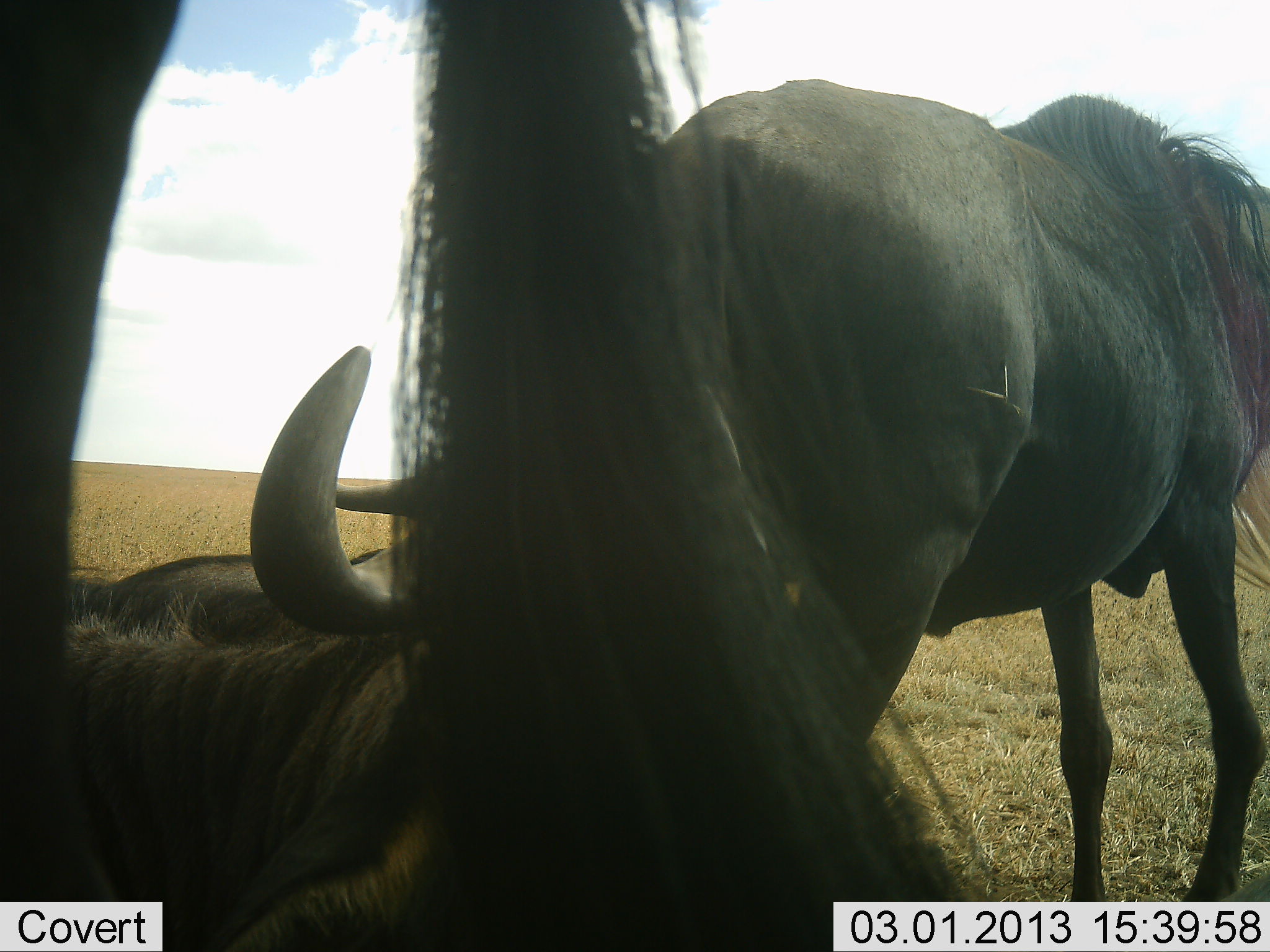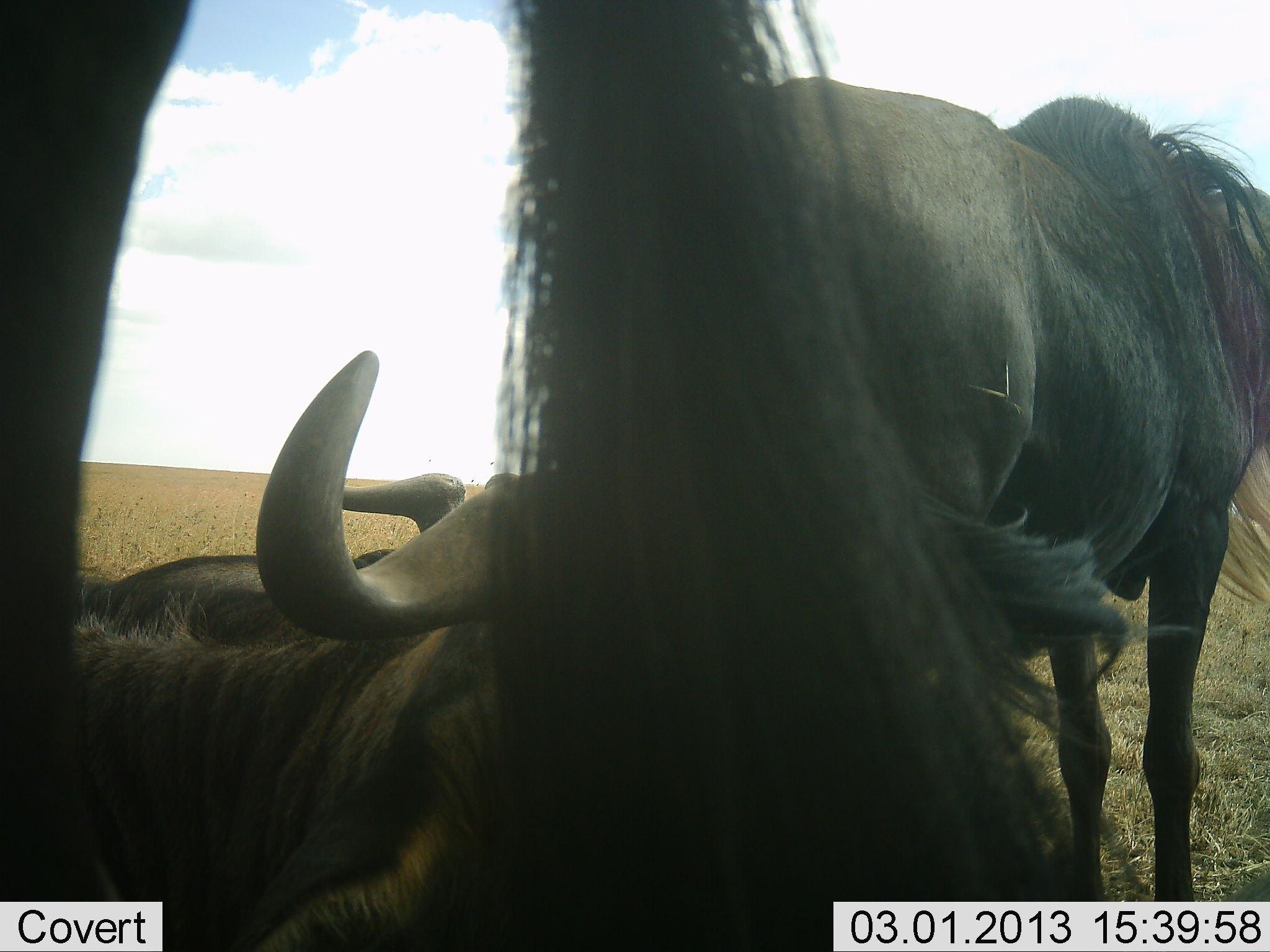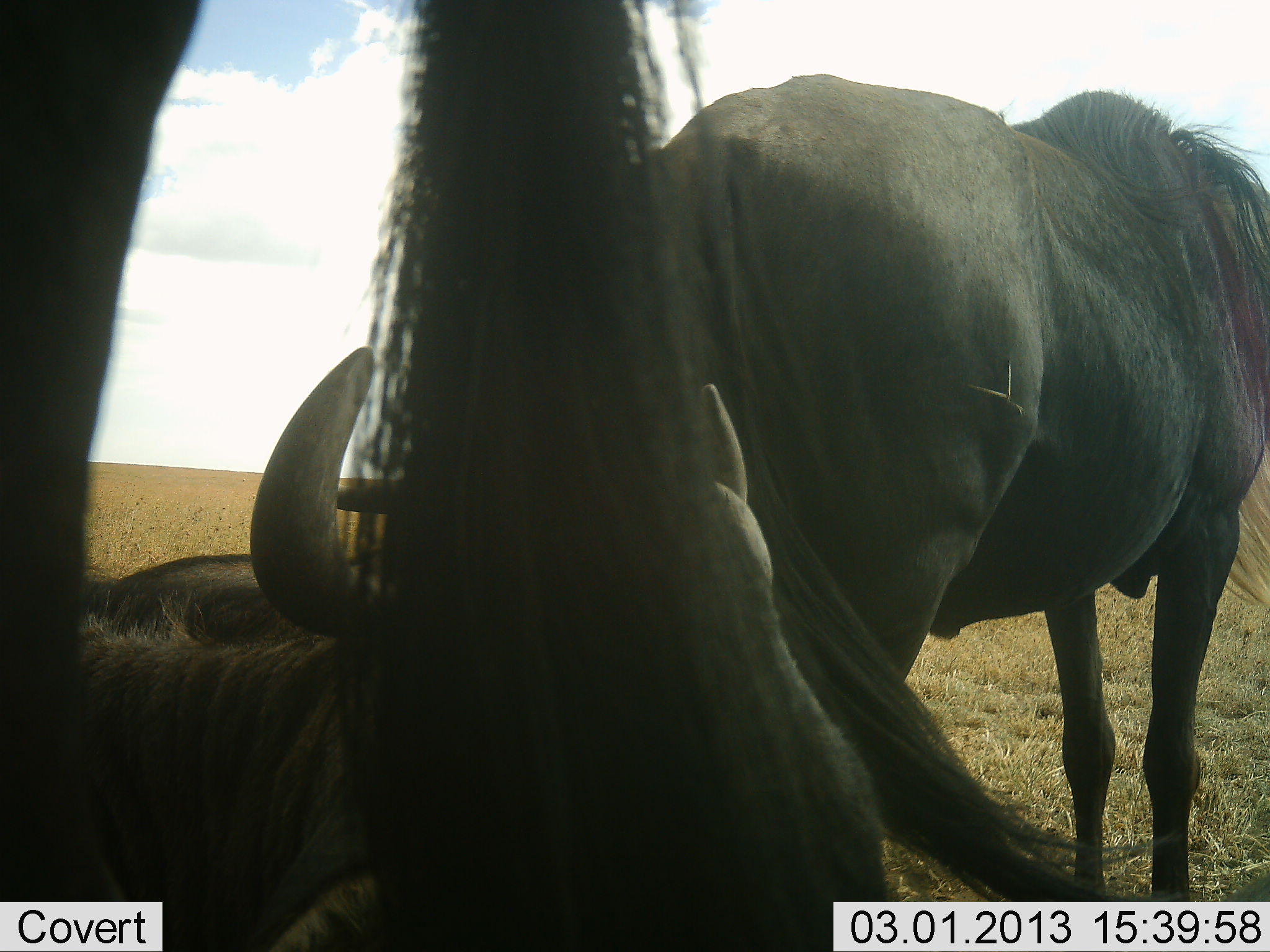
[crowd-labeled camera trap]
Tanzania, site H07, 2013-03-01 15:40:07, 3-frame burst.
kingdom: Animalia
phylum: Chordata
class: Mammalia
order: Artiodactyla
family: Bovidae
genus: Connochaetes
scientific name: Connochaetes taurinus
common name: blue wildebeest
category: wildebeest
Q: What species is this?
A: Wildebeest (blue wildebeest) (Connochaetes taurinus).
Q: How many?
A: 4.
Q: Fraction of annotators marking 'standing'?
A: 82%.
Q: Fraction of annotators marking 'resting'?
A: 91%.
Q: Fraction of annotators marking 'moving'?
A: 0%.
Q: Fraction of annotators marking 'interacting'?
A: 3%.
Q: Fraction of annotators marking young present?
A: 0%.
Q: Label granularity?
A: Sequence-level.